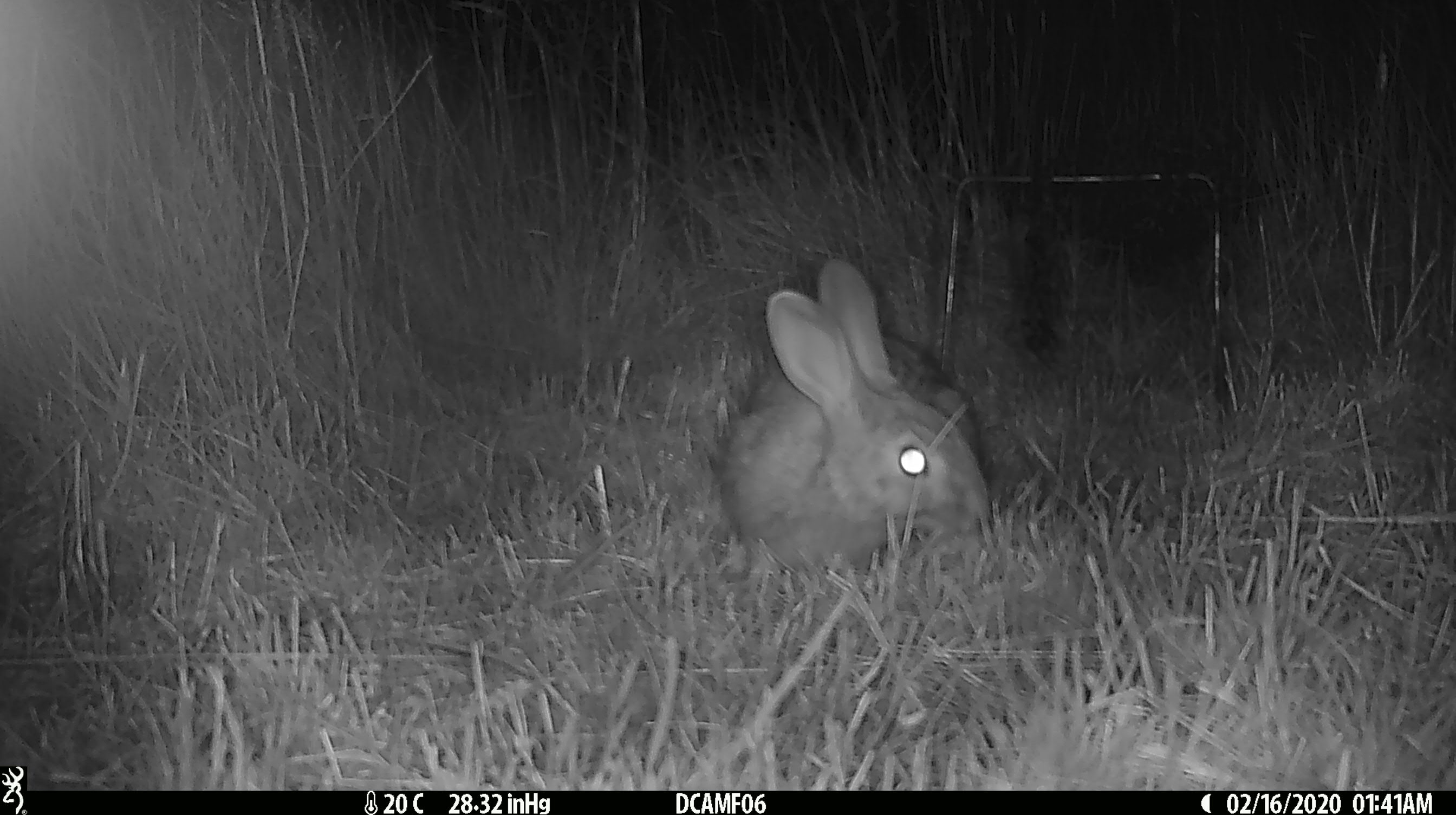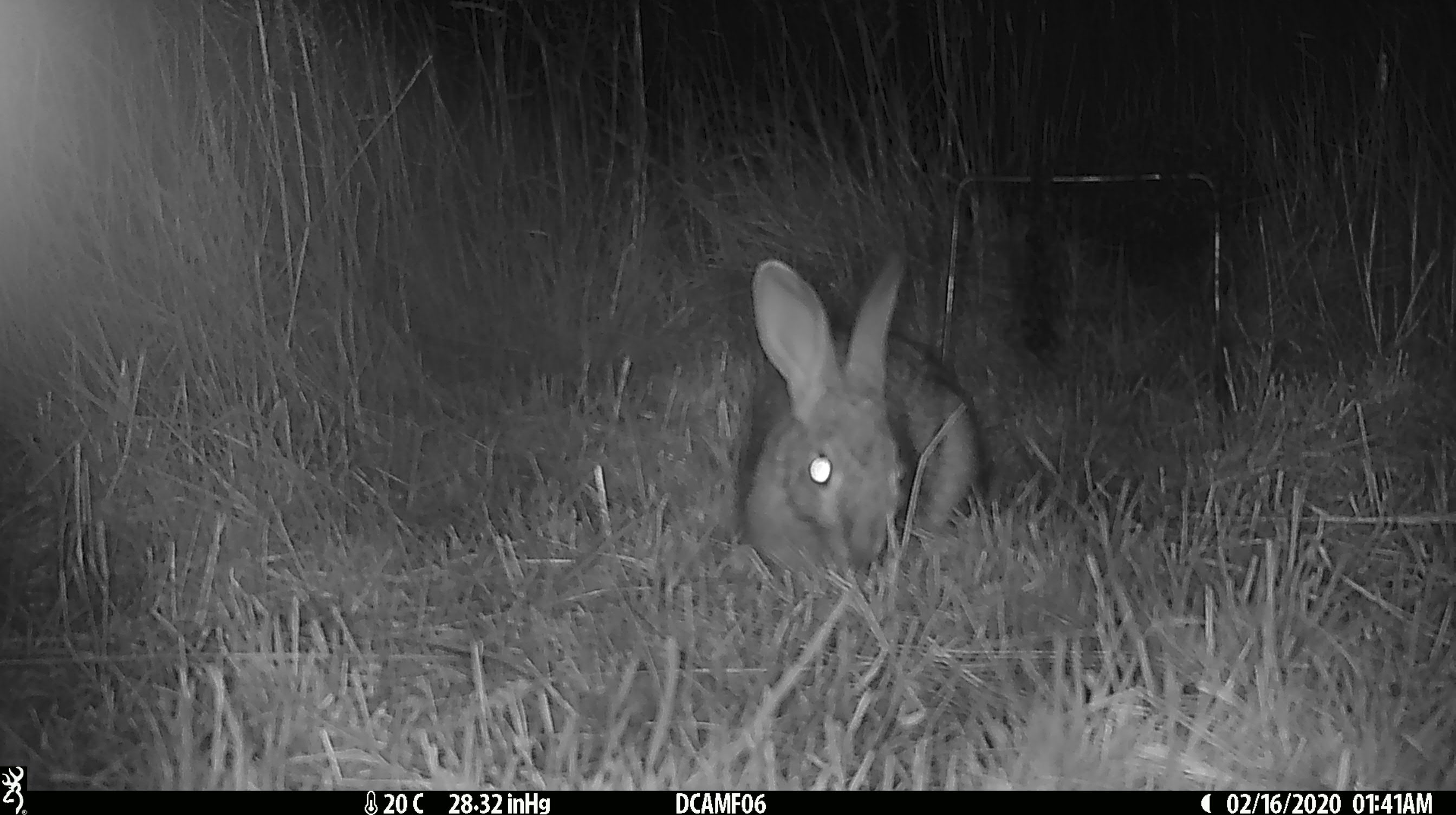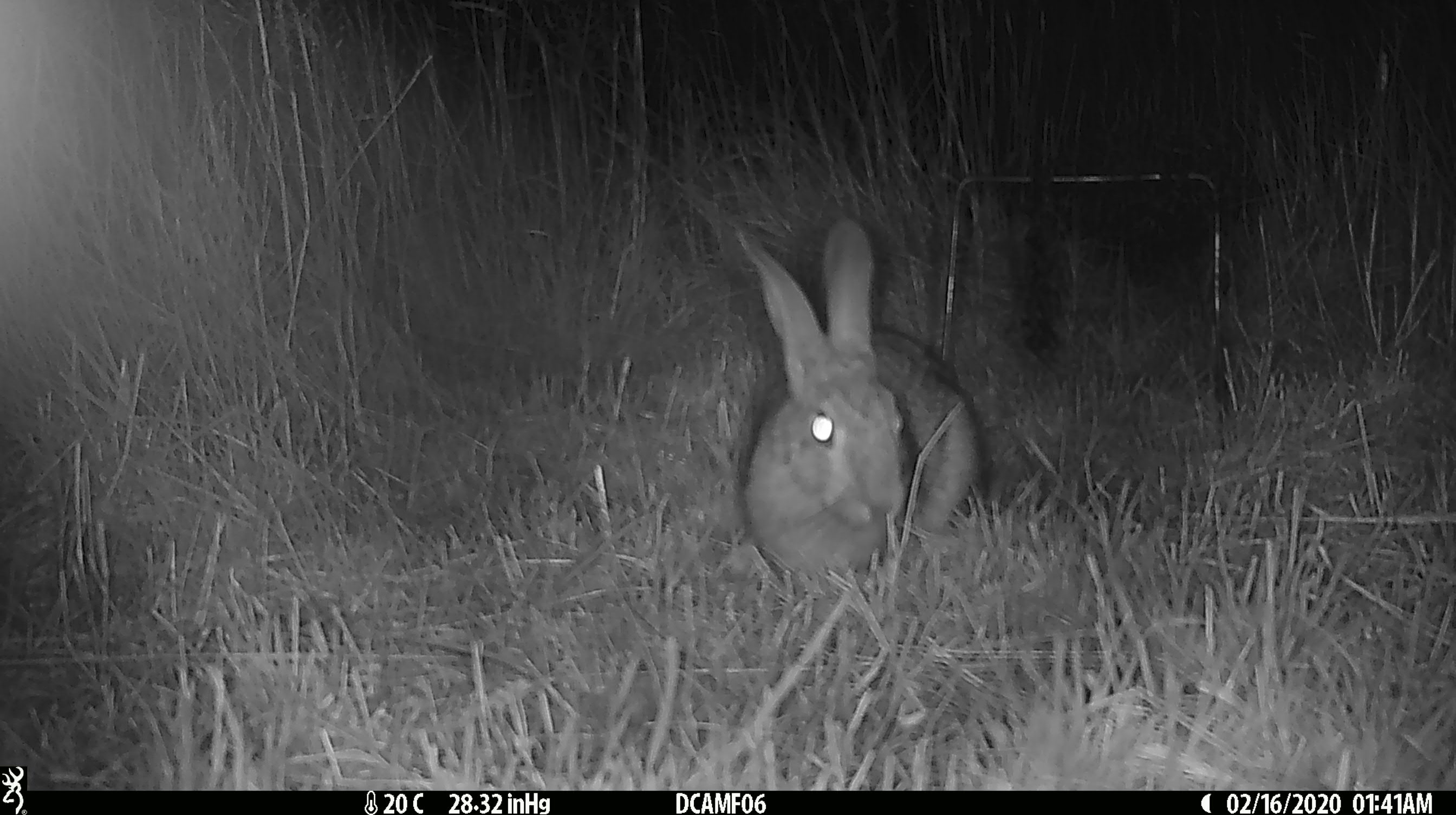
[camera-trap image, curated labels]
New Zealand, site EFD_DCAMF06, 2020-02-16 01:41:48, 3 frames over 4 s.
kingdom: Animalia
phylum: Chordata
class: Mammalia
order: Lagomorpha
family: Leporidae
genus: Oryctolagus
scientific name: Oryctolagus cuniculus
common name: european rabbit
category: rabbit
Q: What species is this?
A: Rabbit (european rabbit) (Oryctolagus cuniculus).